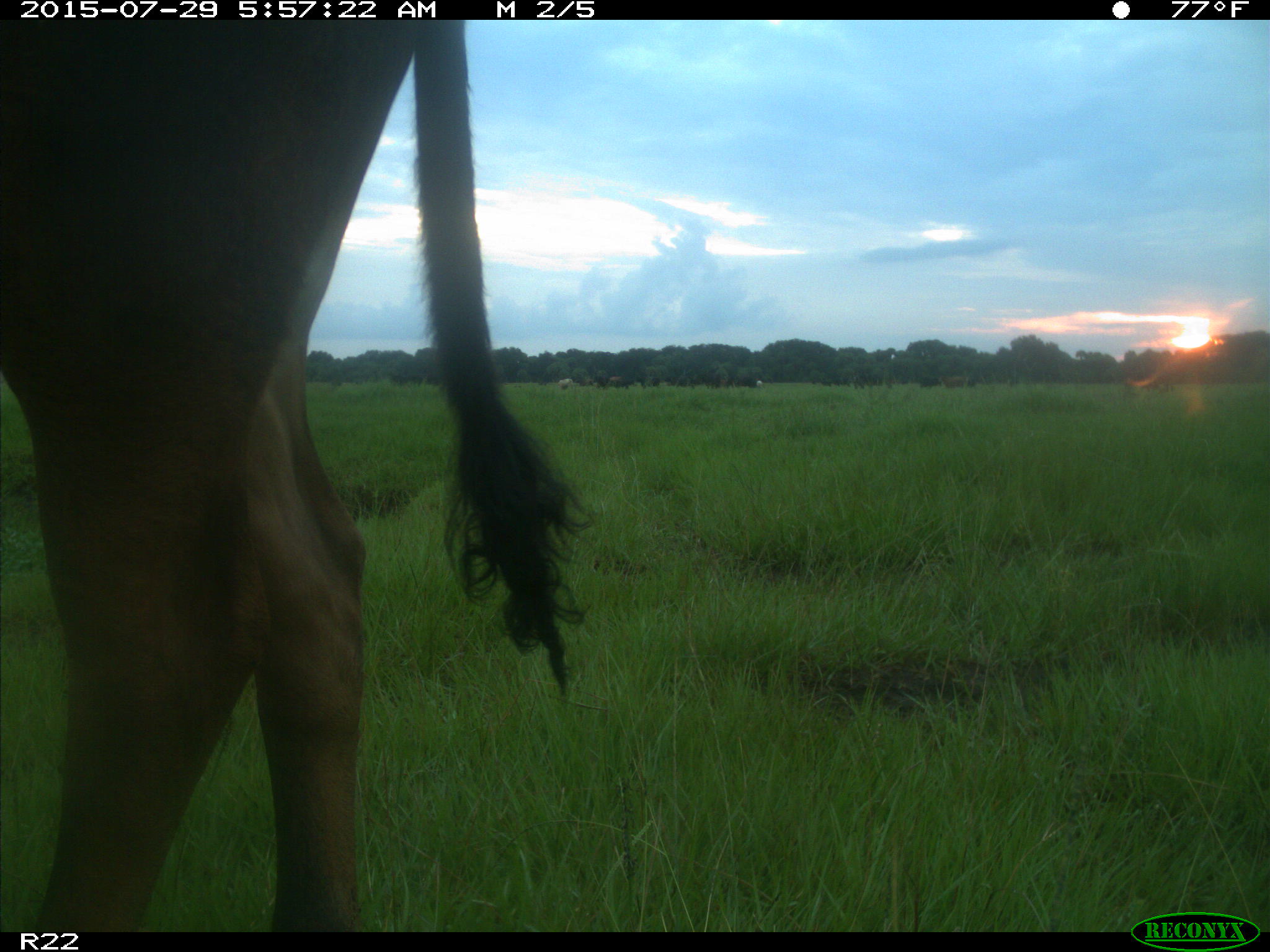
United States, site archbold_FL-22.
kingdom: Animalia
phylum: Chordata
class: Mammalia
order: Artiodactyla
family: Bovidae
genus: Bos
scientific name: Bos taurus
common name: domestic cow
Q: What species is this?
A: Bos taurus (domestic cow).